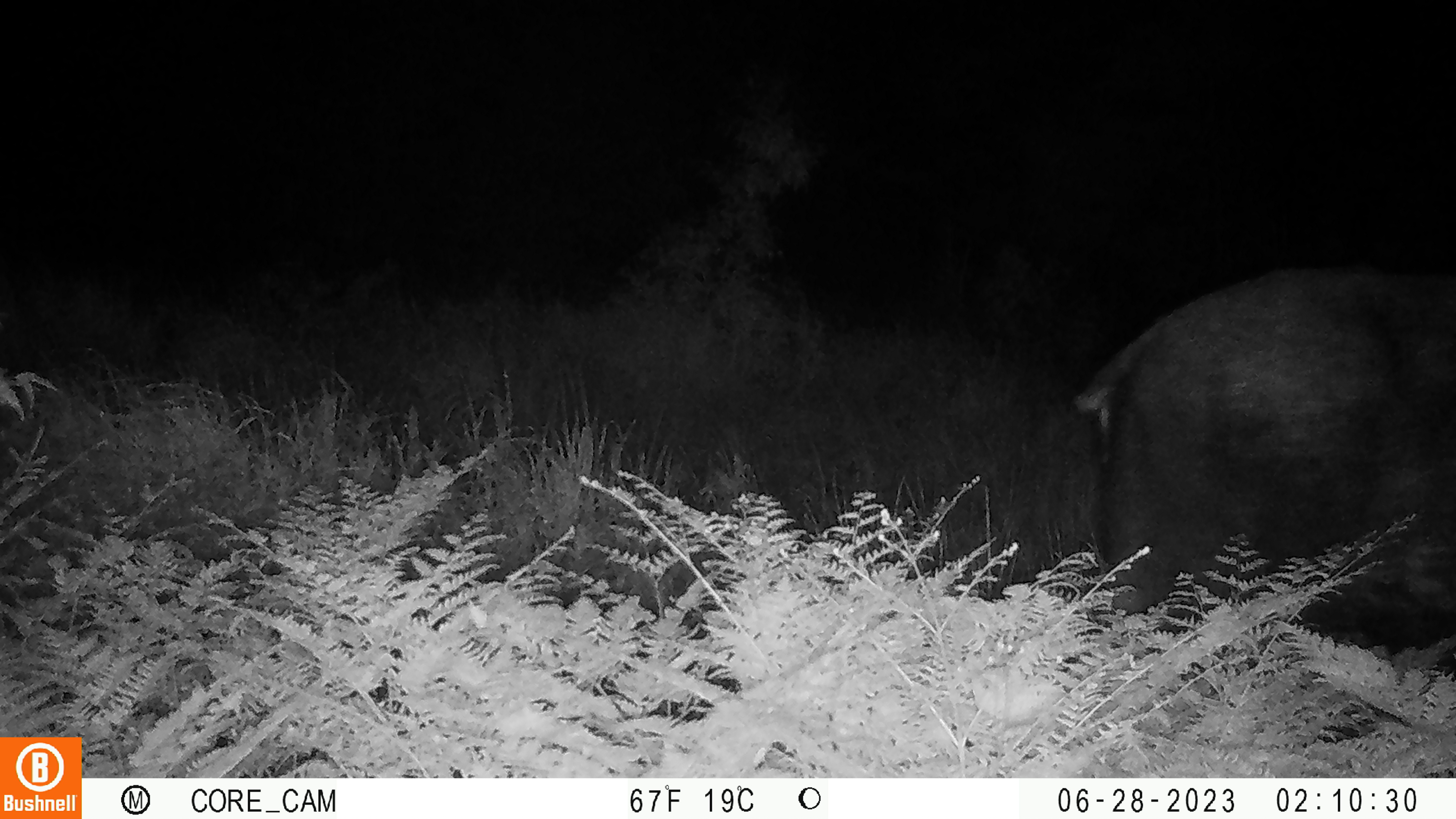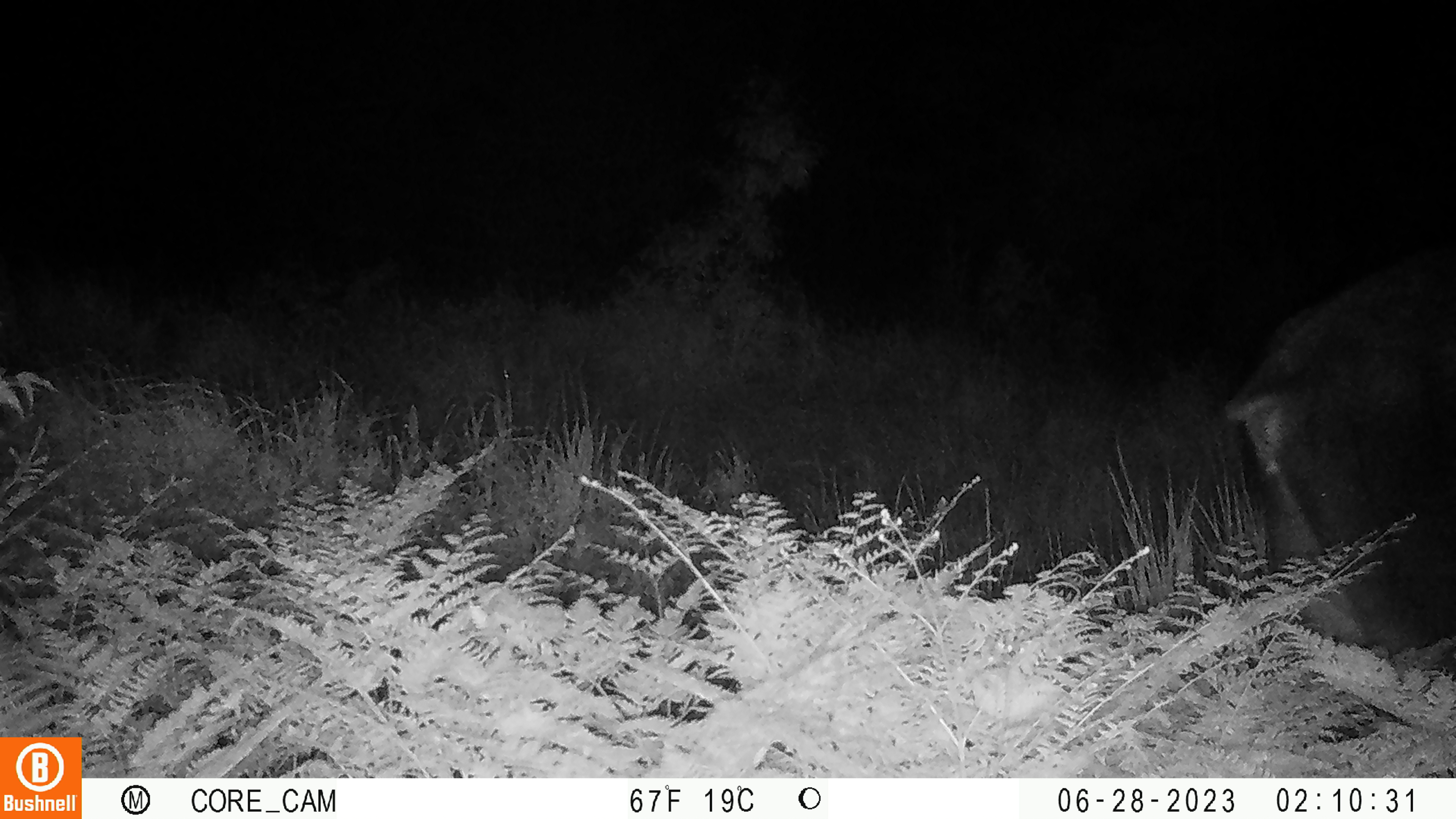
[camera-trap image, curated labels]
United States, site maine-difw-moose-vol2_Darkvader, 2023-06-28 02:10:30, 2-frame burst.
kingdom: Animalia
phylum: Chordata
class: Mammalia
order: Artiodactyla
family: Cervidae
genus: Alces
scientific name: Alces alces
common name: moose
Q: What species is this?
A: Moose (Alces alces).